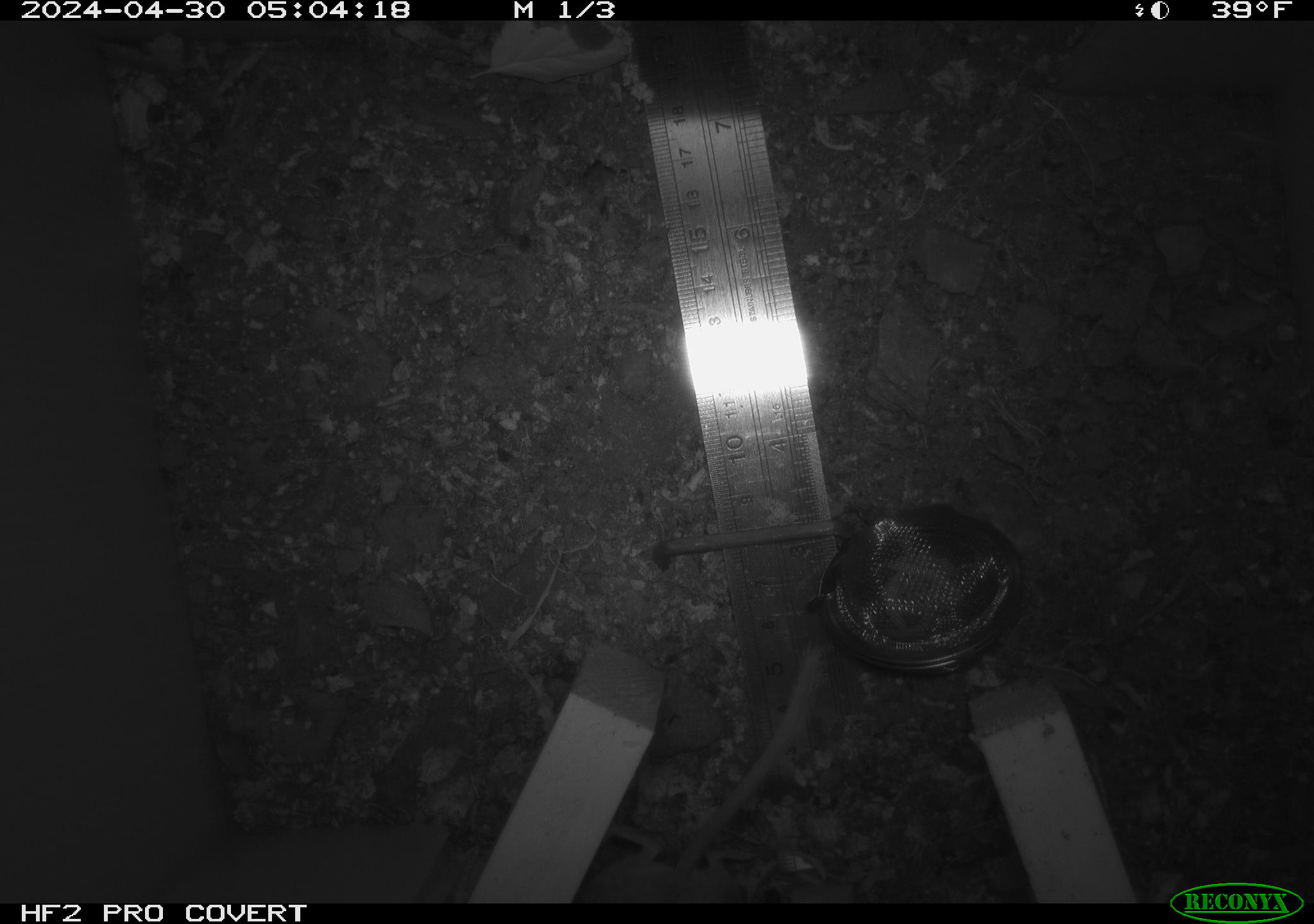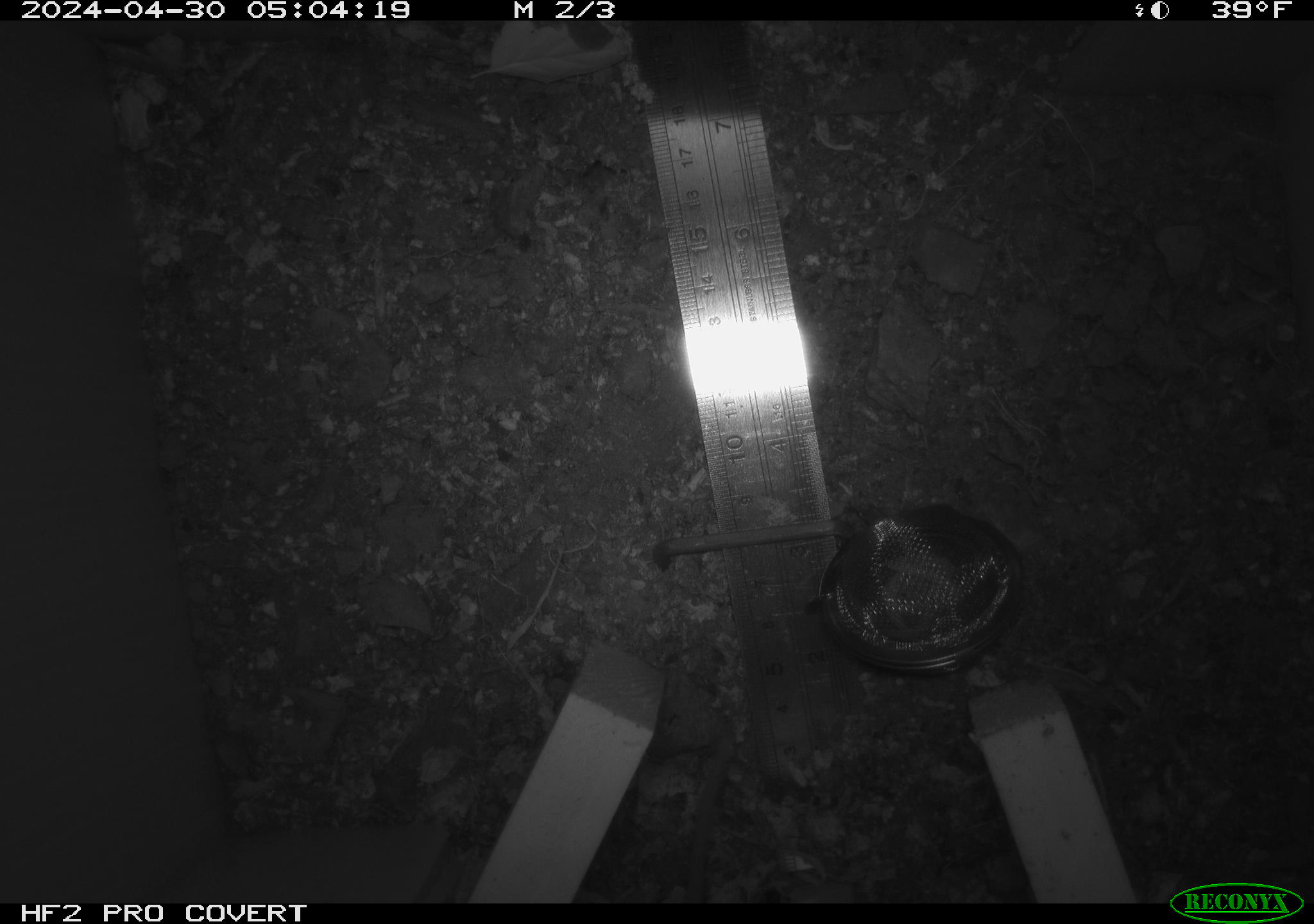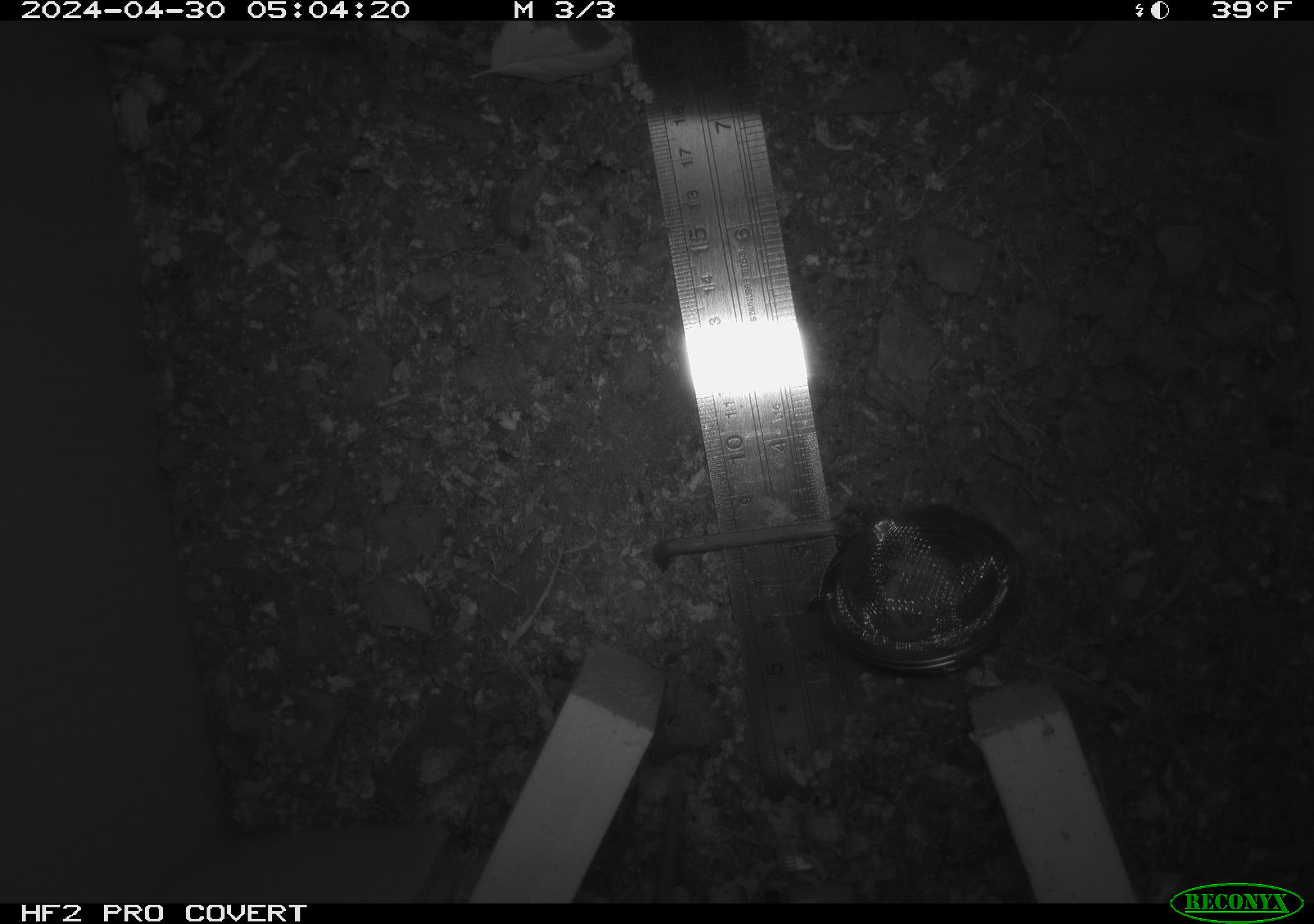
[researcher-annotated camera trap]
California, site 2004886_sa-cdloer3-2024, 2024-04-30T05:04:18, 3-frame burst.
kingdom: Animalia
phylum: Chordata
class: Mammalia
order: Rodentia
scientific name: Rodentia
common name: mouse species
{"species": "mouse species (Rodentia)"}